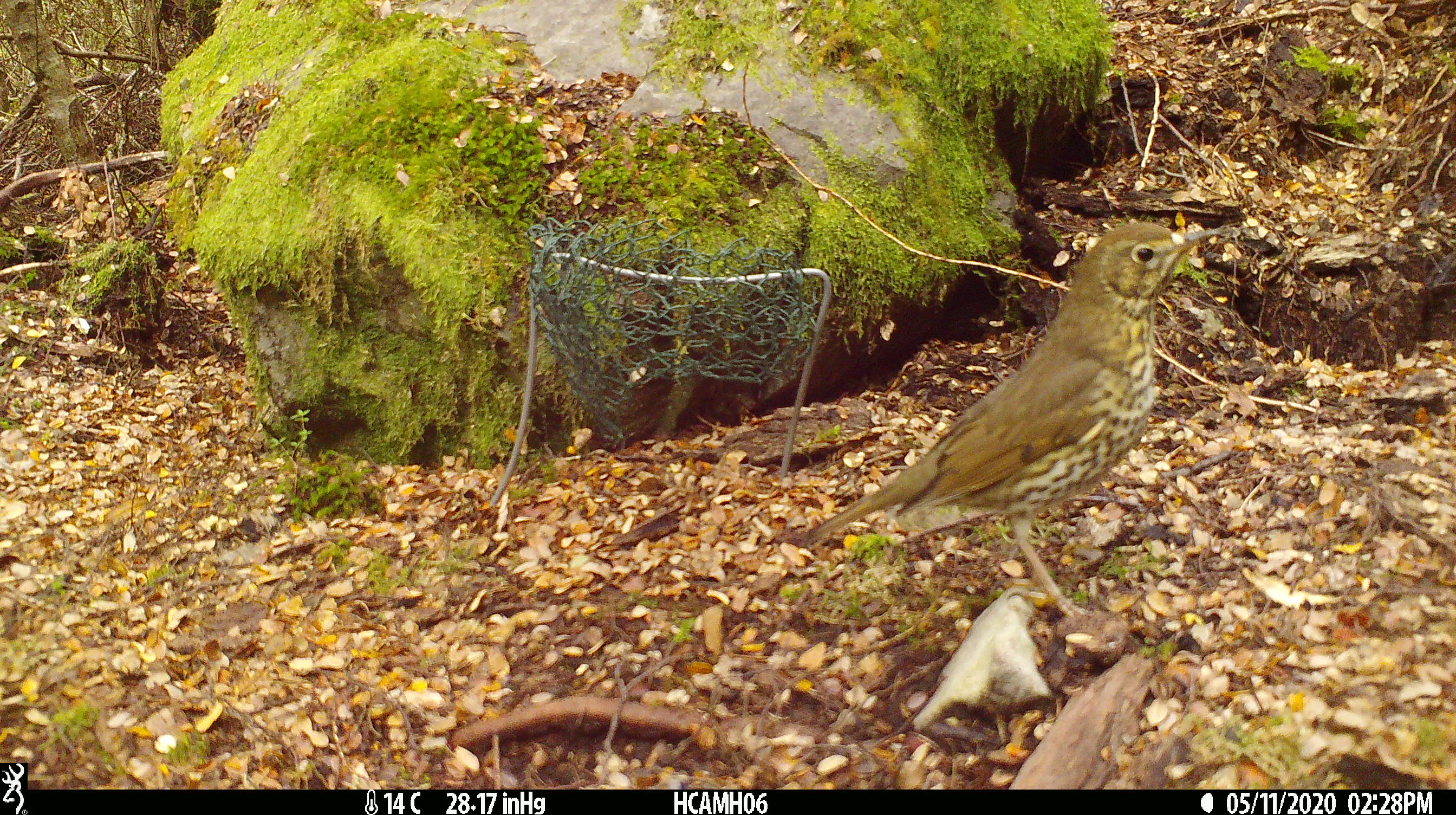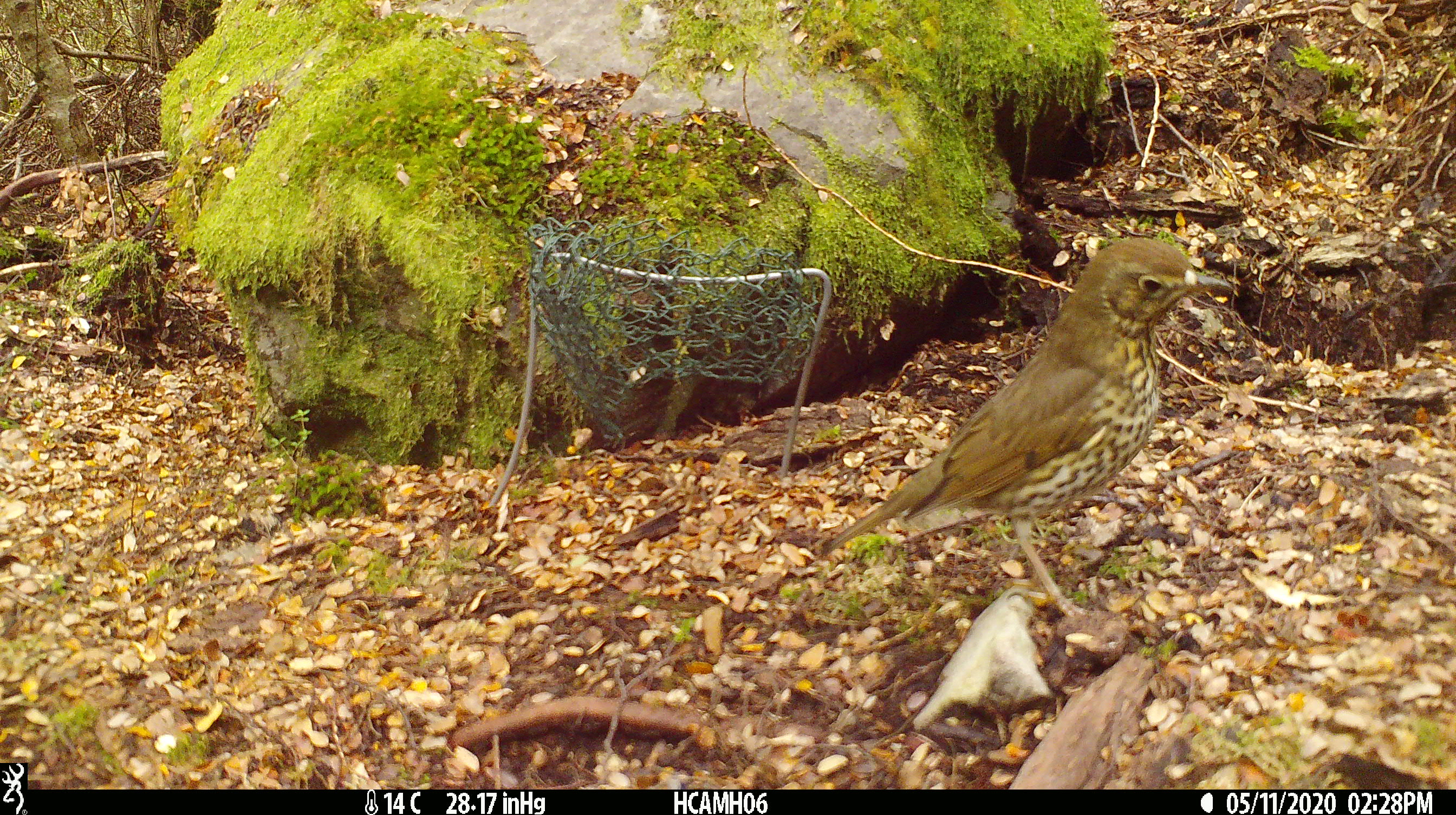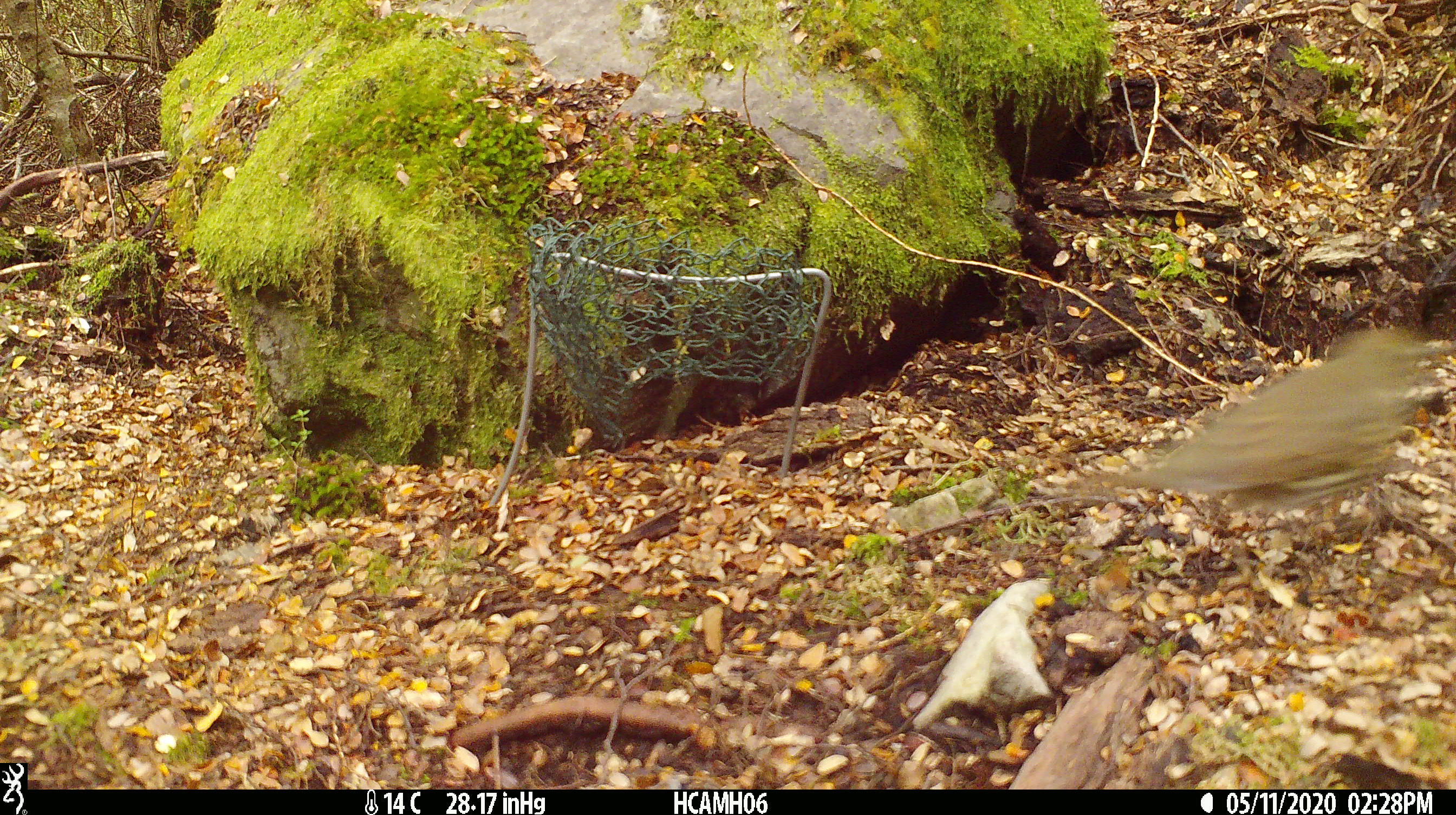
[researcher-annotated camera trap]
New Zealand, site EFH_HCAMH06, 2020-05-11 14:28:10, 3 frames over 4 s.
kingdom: Animalia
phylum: Chordata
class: Aves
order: Passeriformes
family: Turdidae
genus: Turdus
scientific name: Turdus philomelos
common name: song thrush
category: thrush